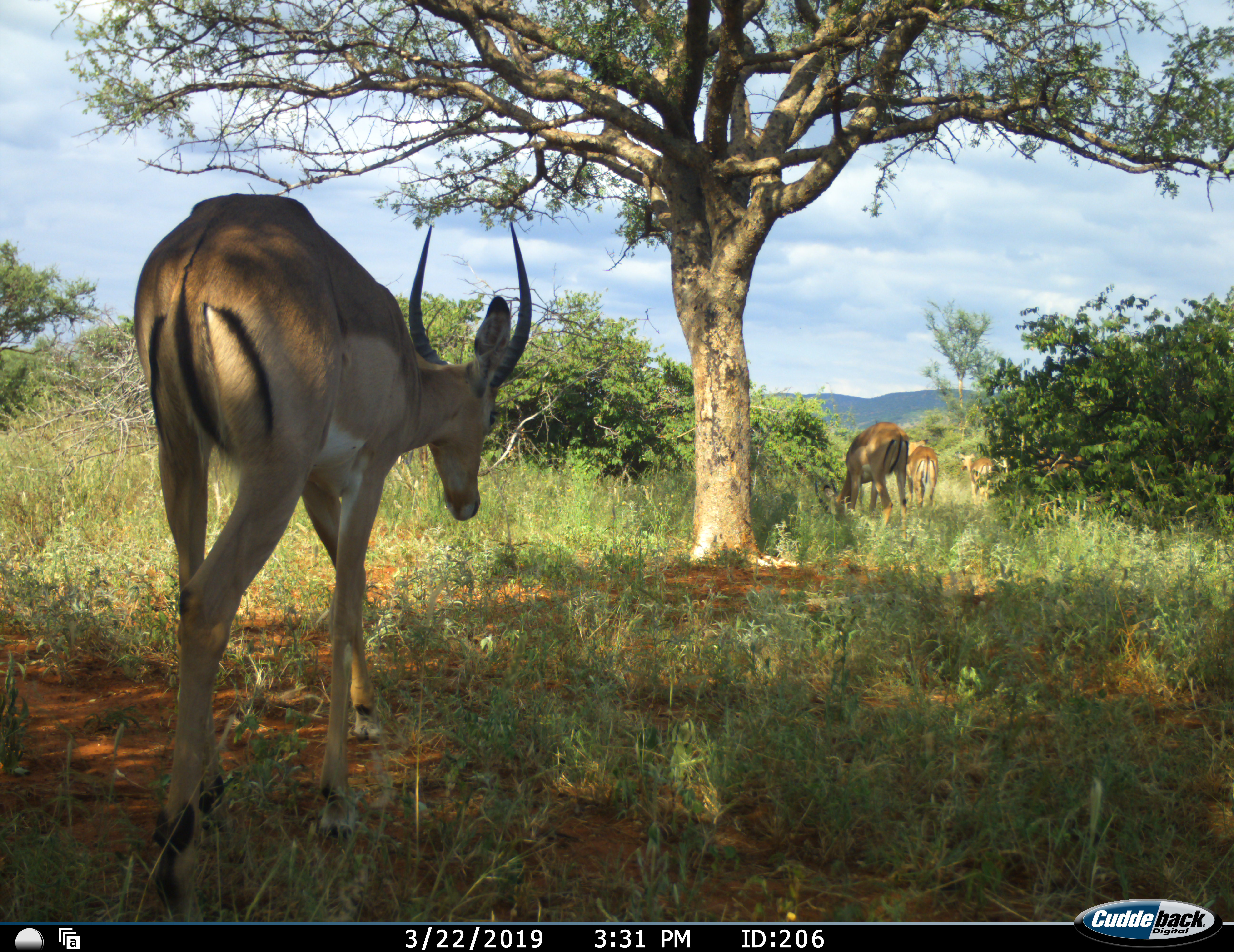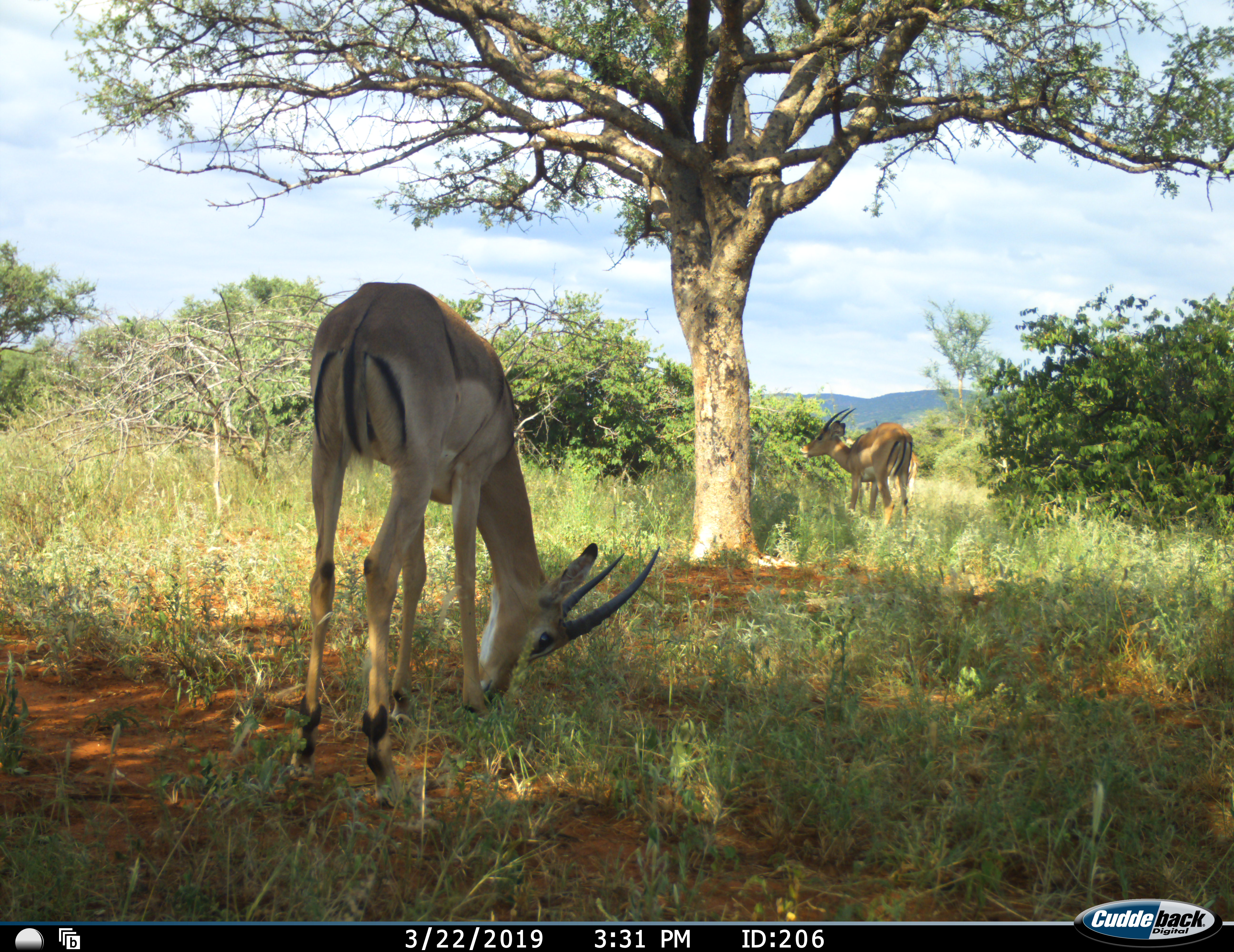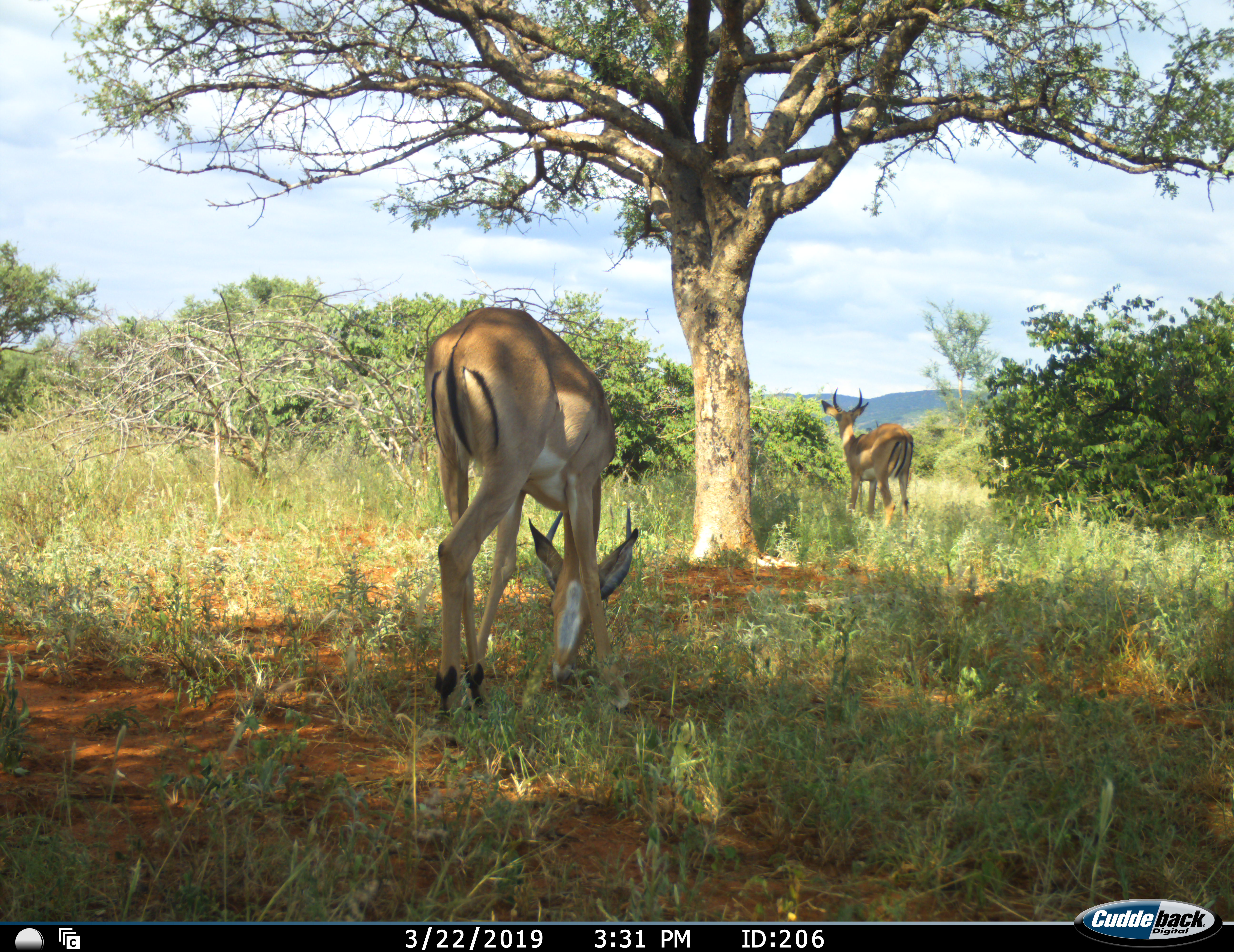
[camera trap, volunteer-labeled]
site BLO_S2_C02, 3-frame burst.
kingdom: Animalia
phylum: Chordata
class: Mammalia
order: Artiodactyla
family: Bovidae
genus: Aepyceros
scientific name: Aepyceros melampus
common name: impala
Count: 4.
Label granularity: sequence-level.